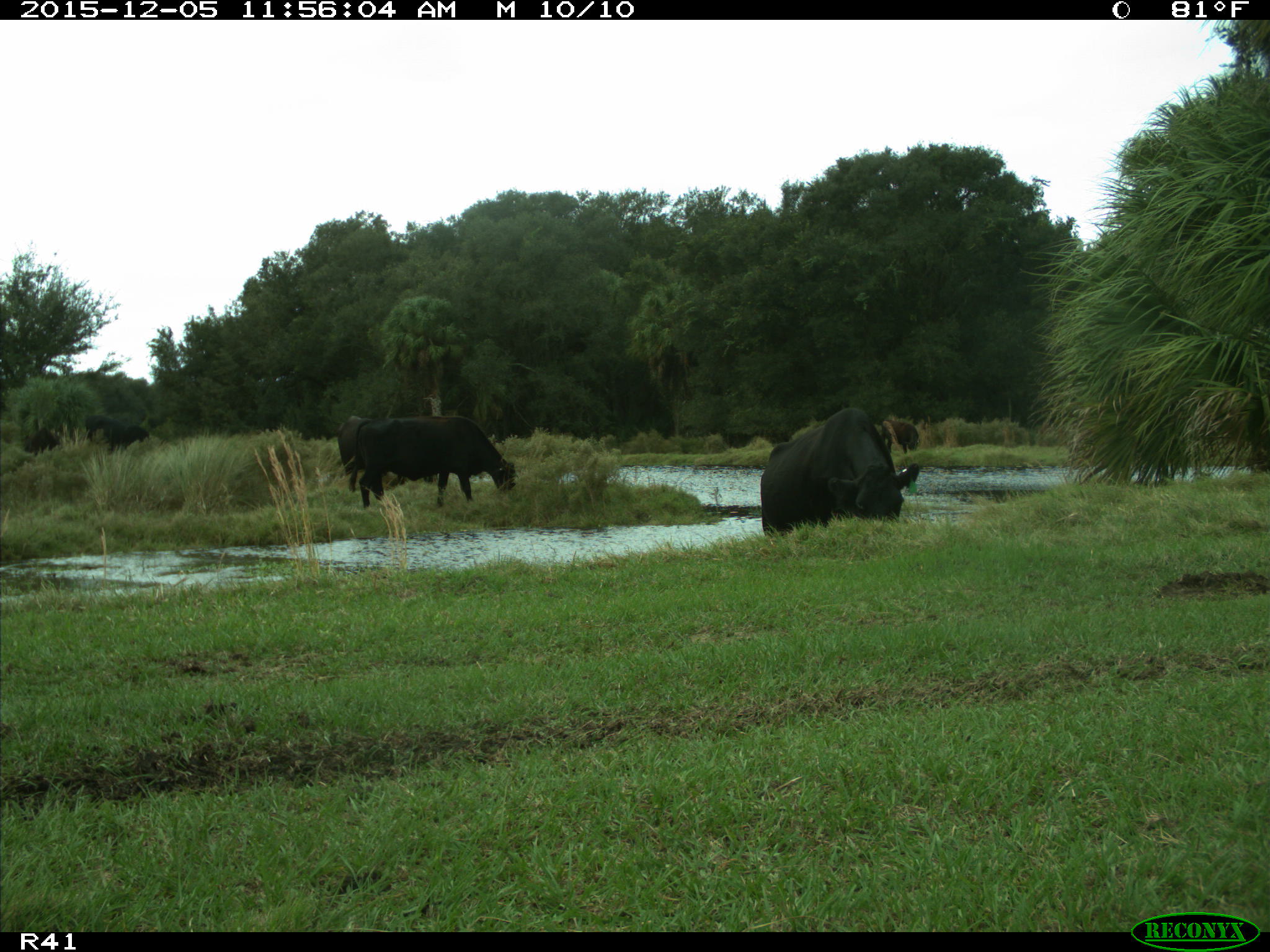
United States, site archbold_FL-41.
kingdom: Animalia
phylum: Chordata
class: Mammalia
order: Artiodactyla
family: Bovidae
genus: Bos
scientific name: Bos taurus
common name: domestic cow